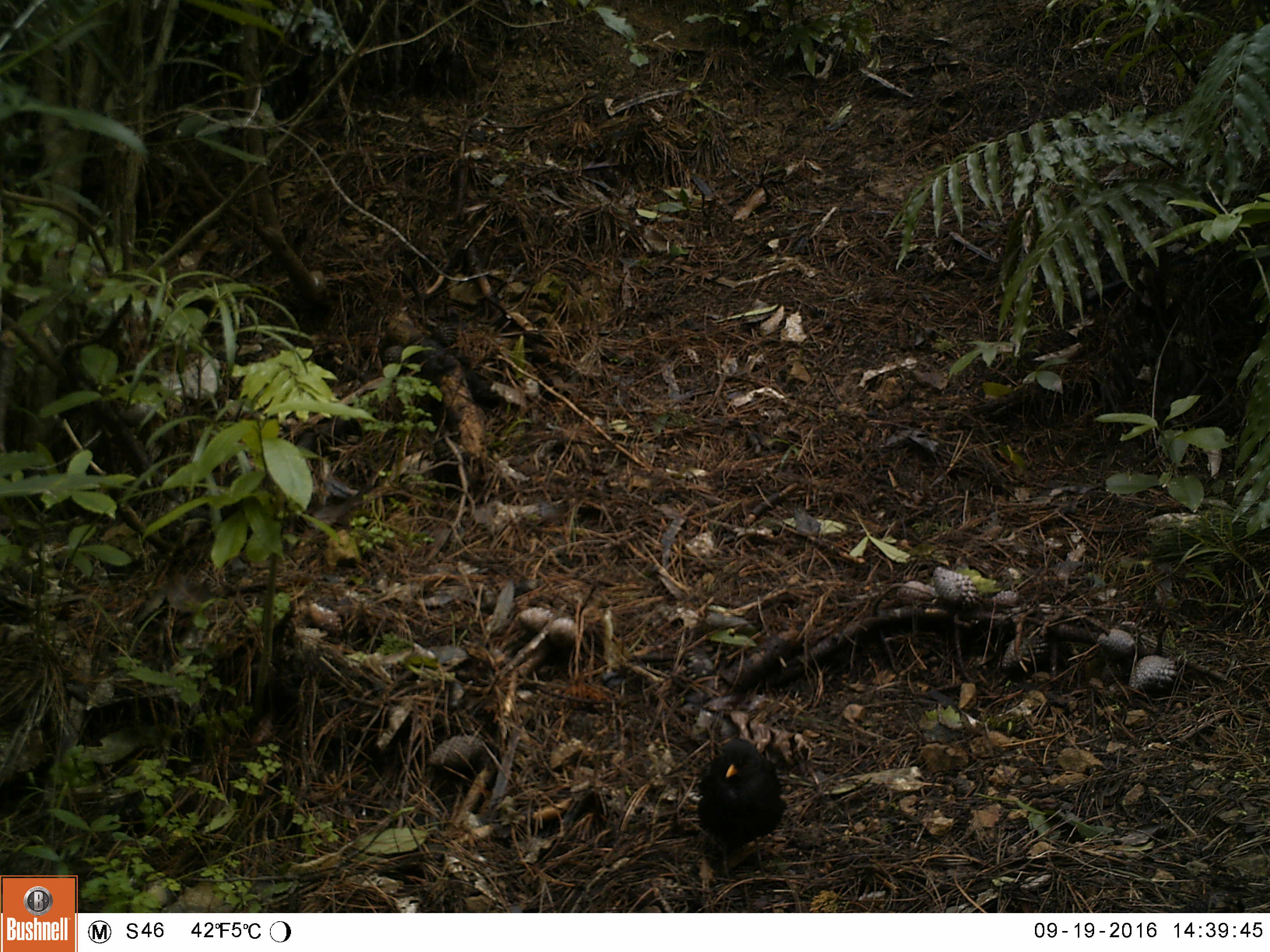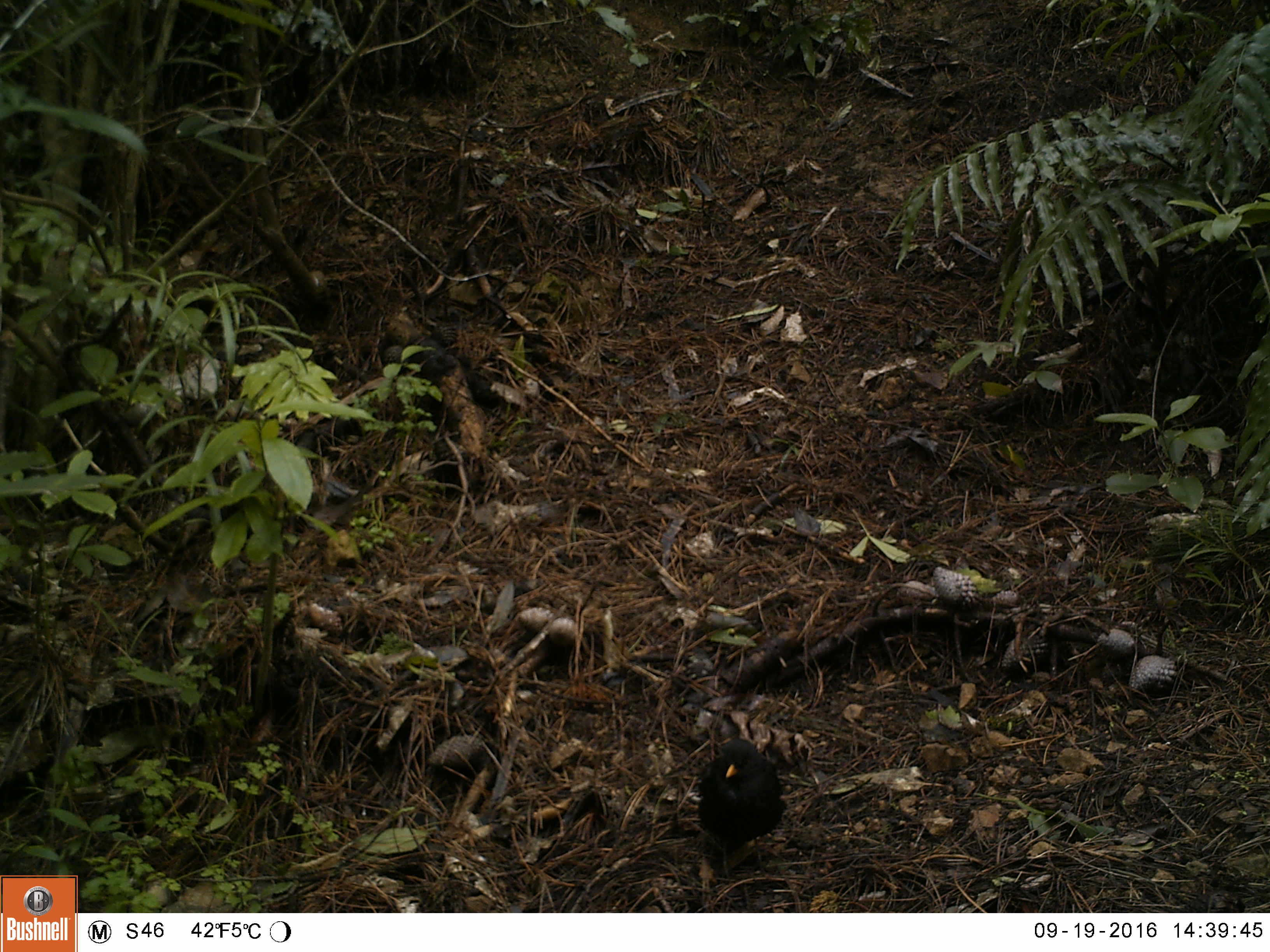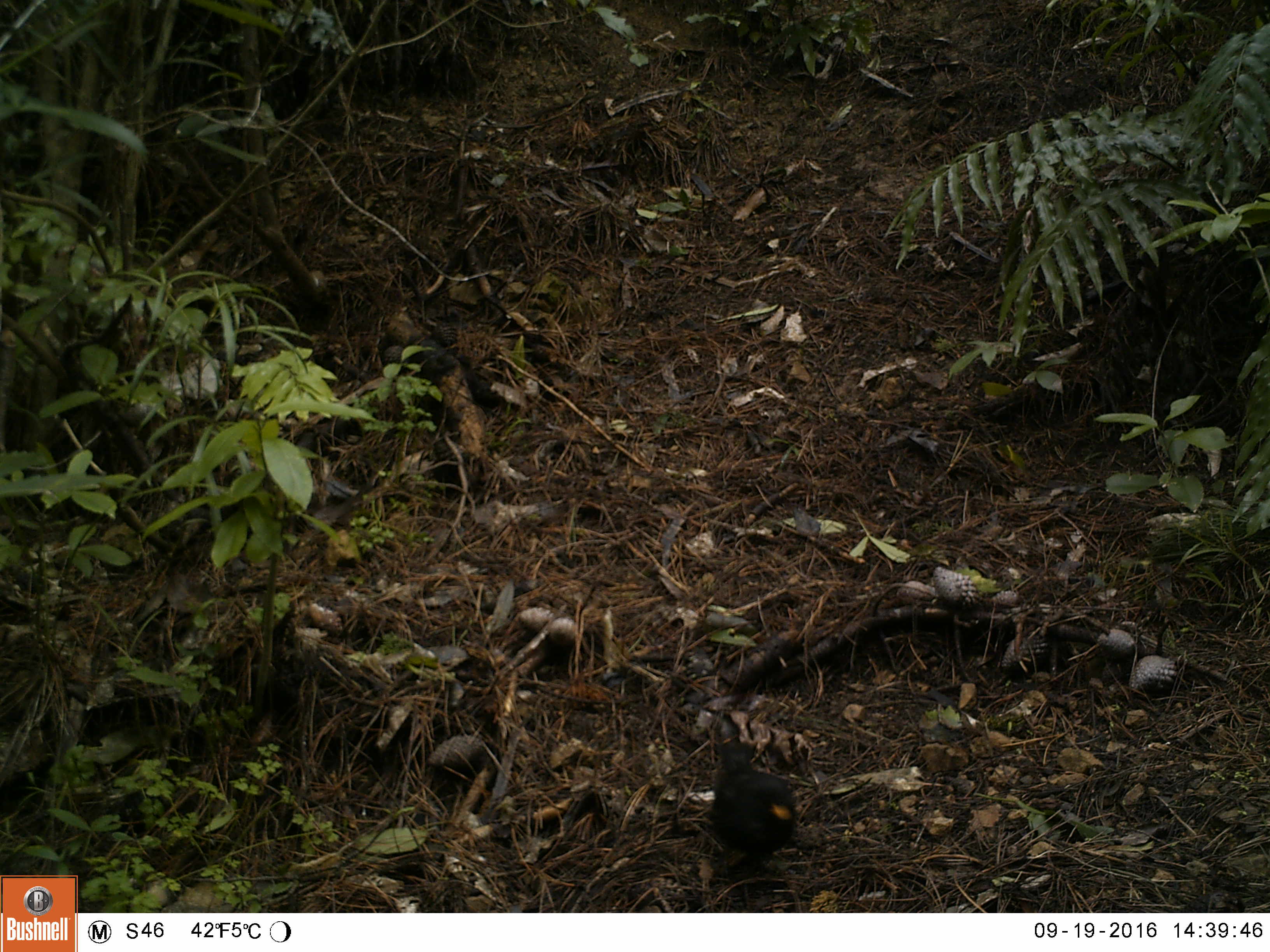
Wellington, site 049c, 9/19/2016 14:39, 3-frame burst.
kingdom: Animalia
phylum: Chordata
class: Aves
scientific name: Aves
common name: bird